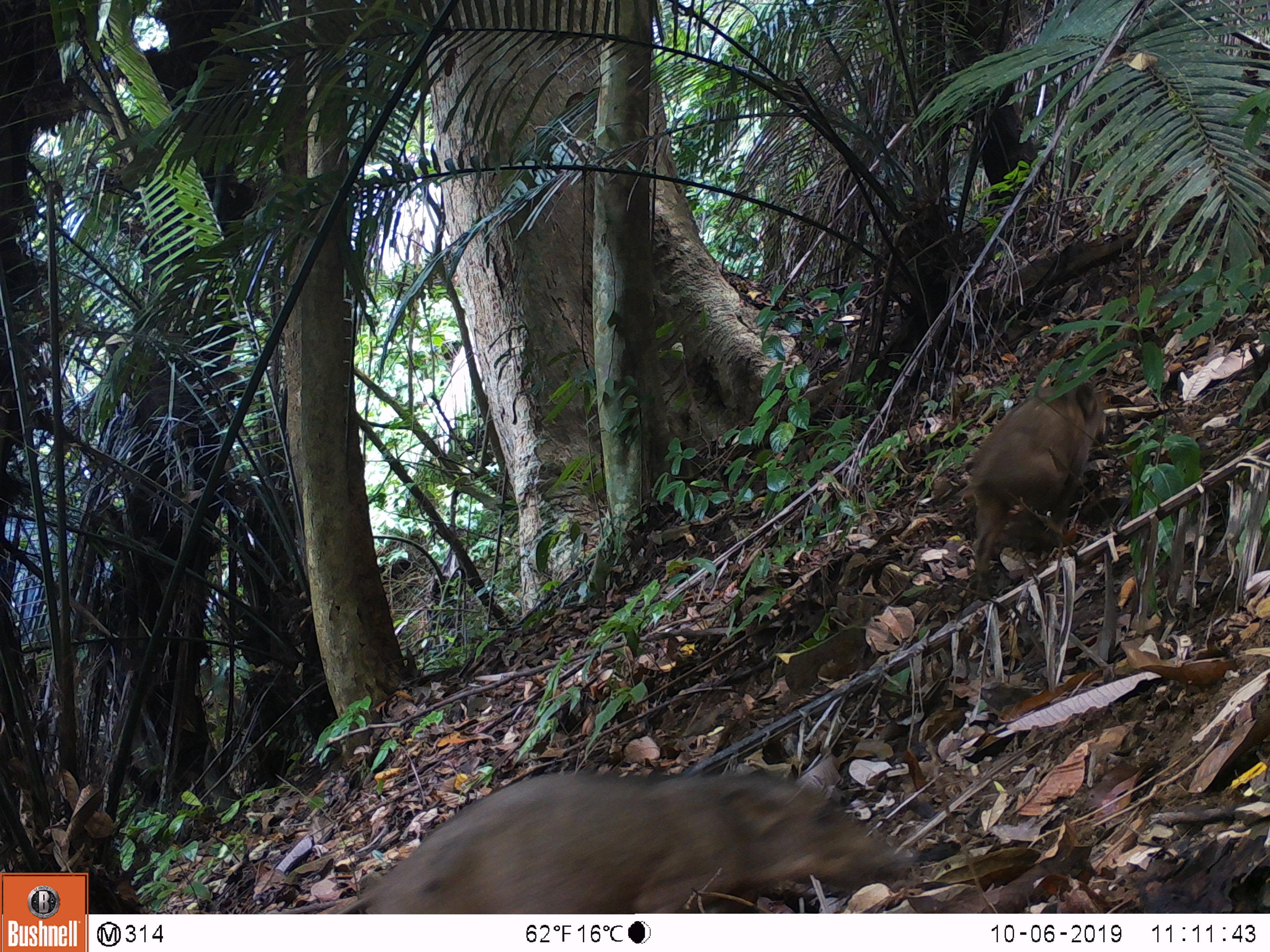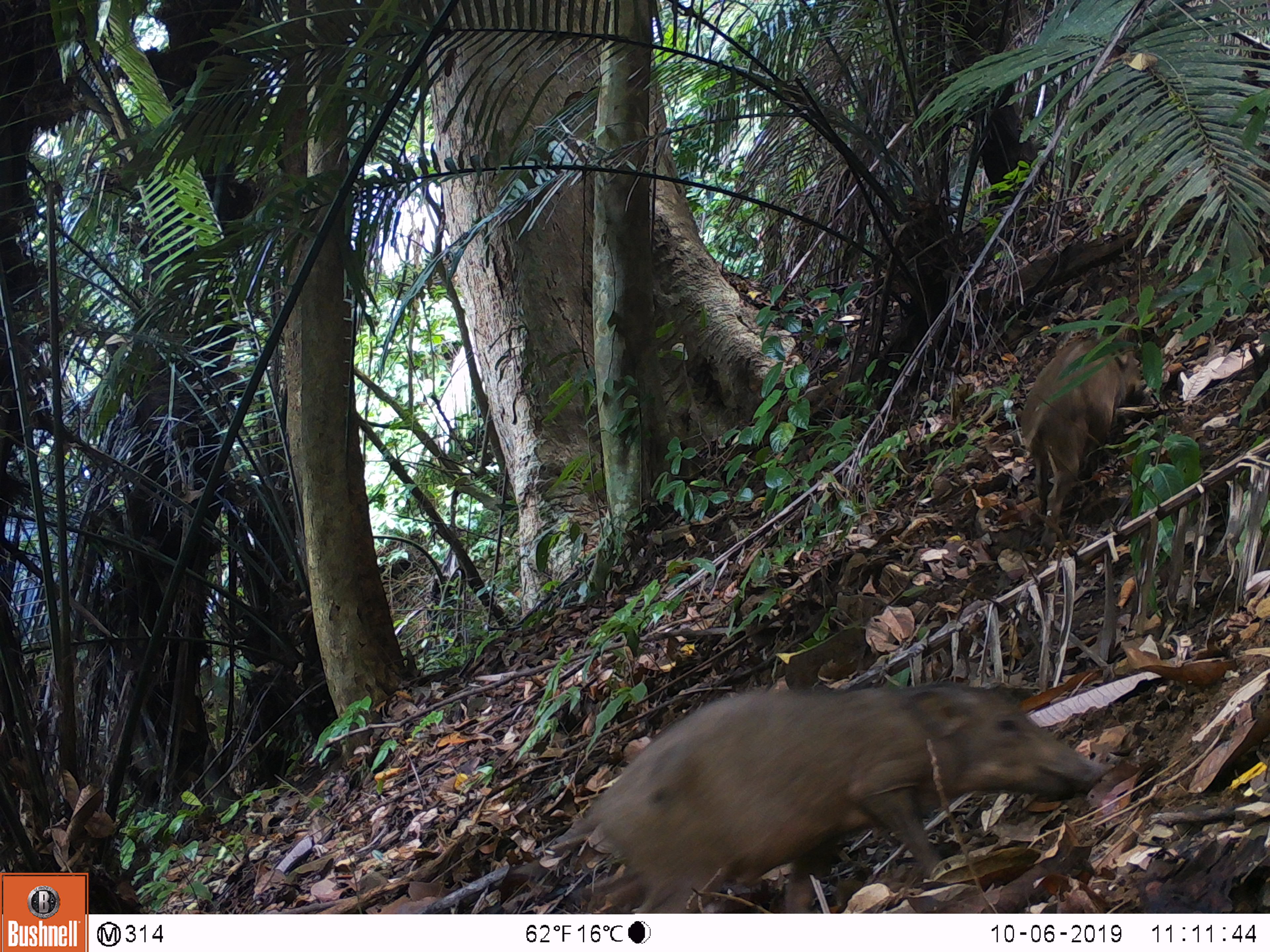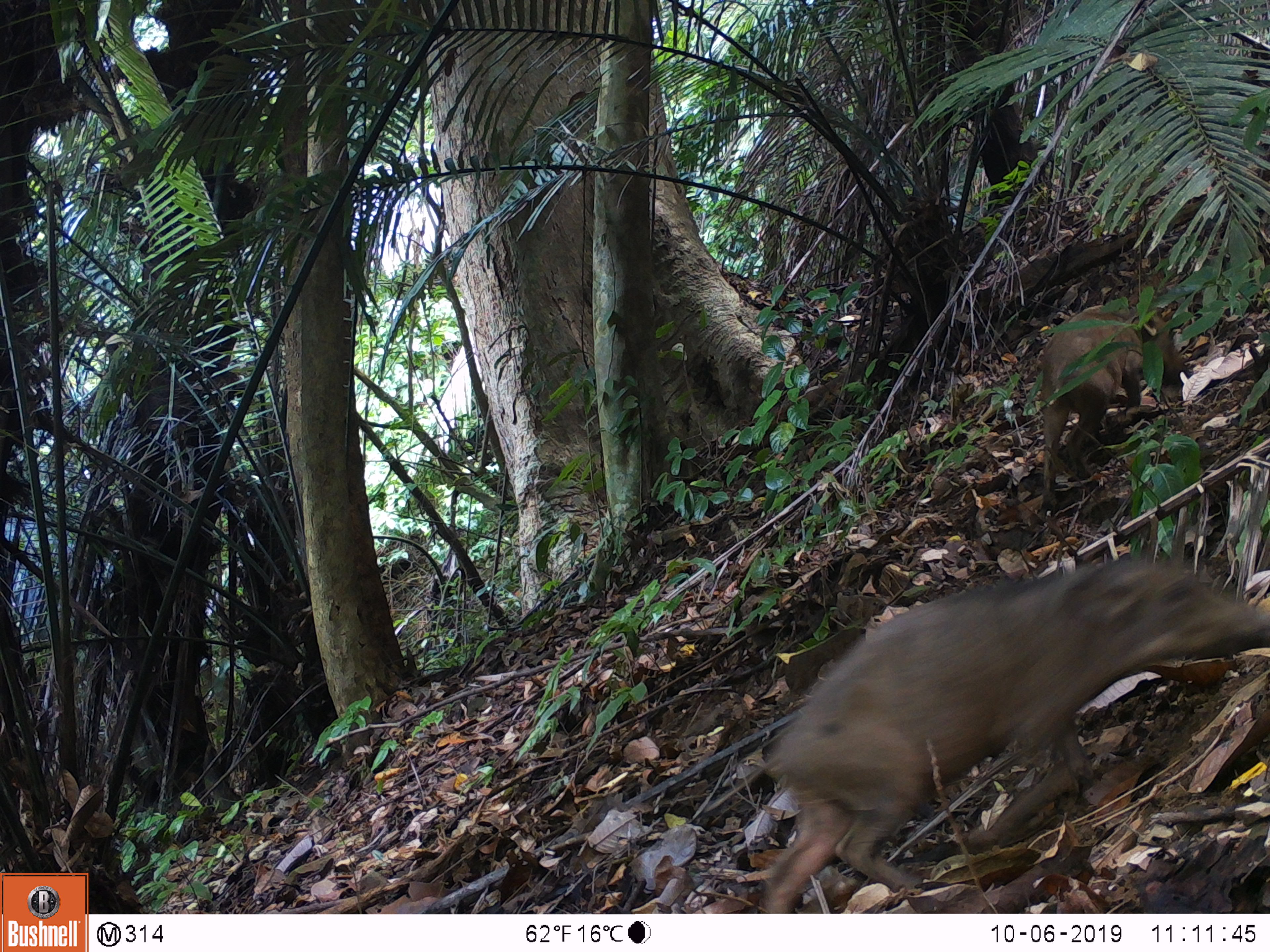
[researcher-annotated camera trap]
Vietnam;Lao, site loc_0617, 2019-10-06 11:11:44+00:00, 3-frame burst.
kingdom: Animalia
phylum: Chordata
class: Mammalia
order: Artiodactyla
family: Suidae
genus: Sus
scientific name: Sus scrofa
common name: eurasian wild pig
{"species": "eurasian wild pig (Sus scrofa)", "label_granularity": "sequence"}